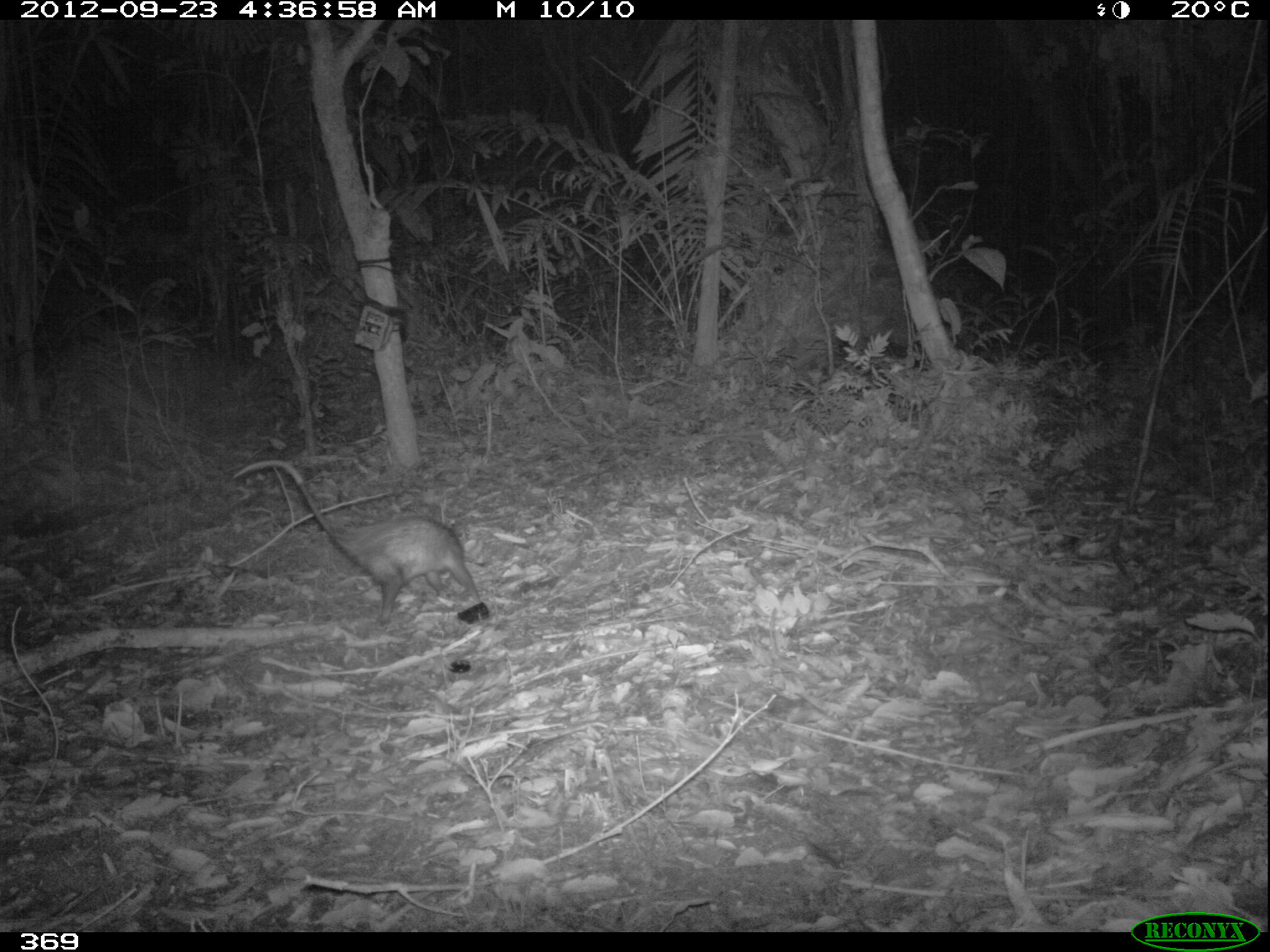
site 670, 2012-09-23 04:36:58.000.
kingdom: Animalia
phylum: Chordata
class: Mammalia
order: Didelphimorphia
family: Didelphidae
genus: Didelphis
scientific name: Didelphis marsupialis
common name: southern opossum